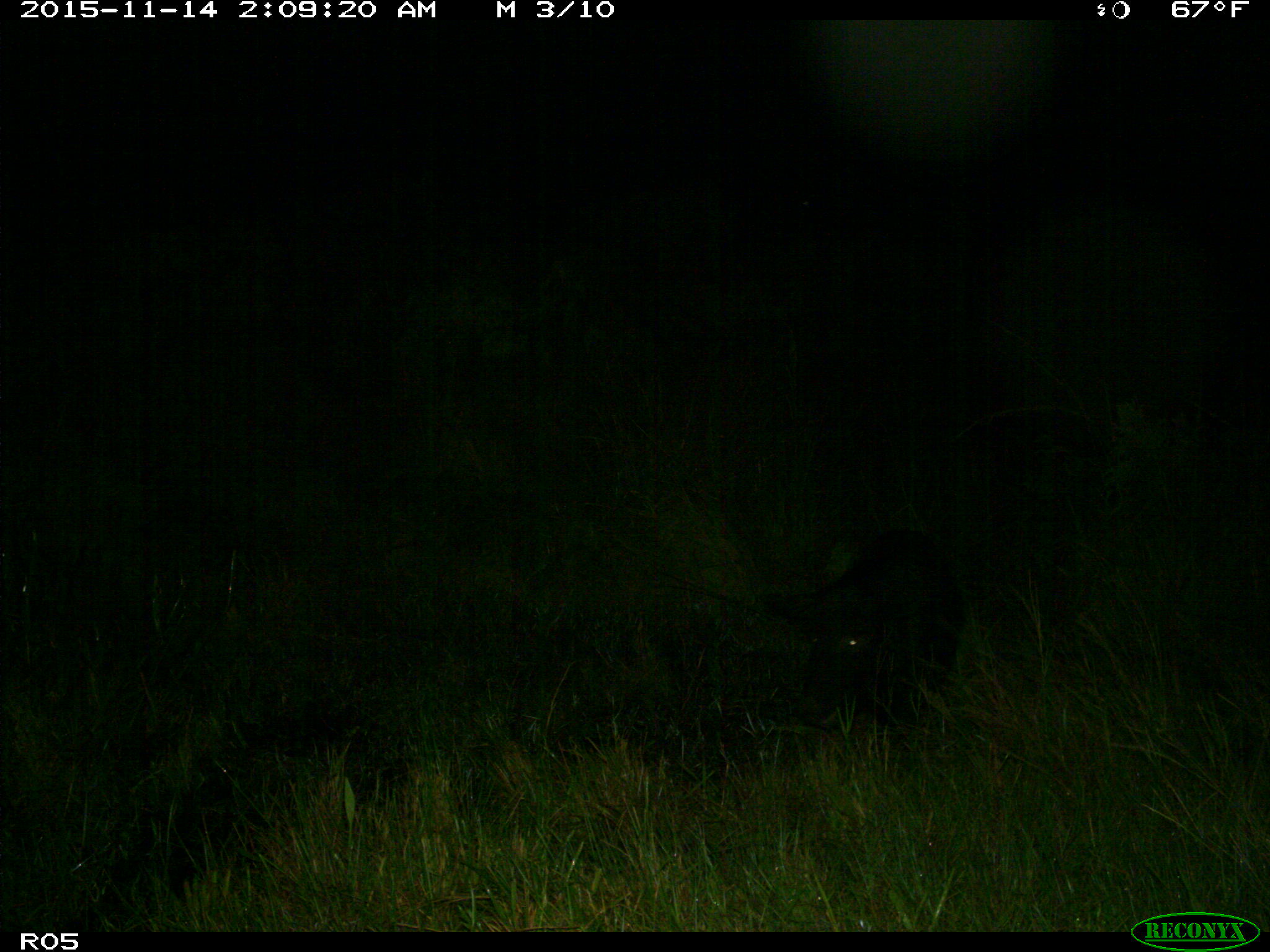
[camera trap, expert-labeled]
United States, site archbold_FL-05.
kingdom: Animalia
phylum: Chordata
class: Mammalia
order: Artiodactyla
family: Suidae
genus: Sus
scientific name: Sus scrofa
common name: wild boar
Sus scrofa (wild boar).